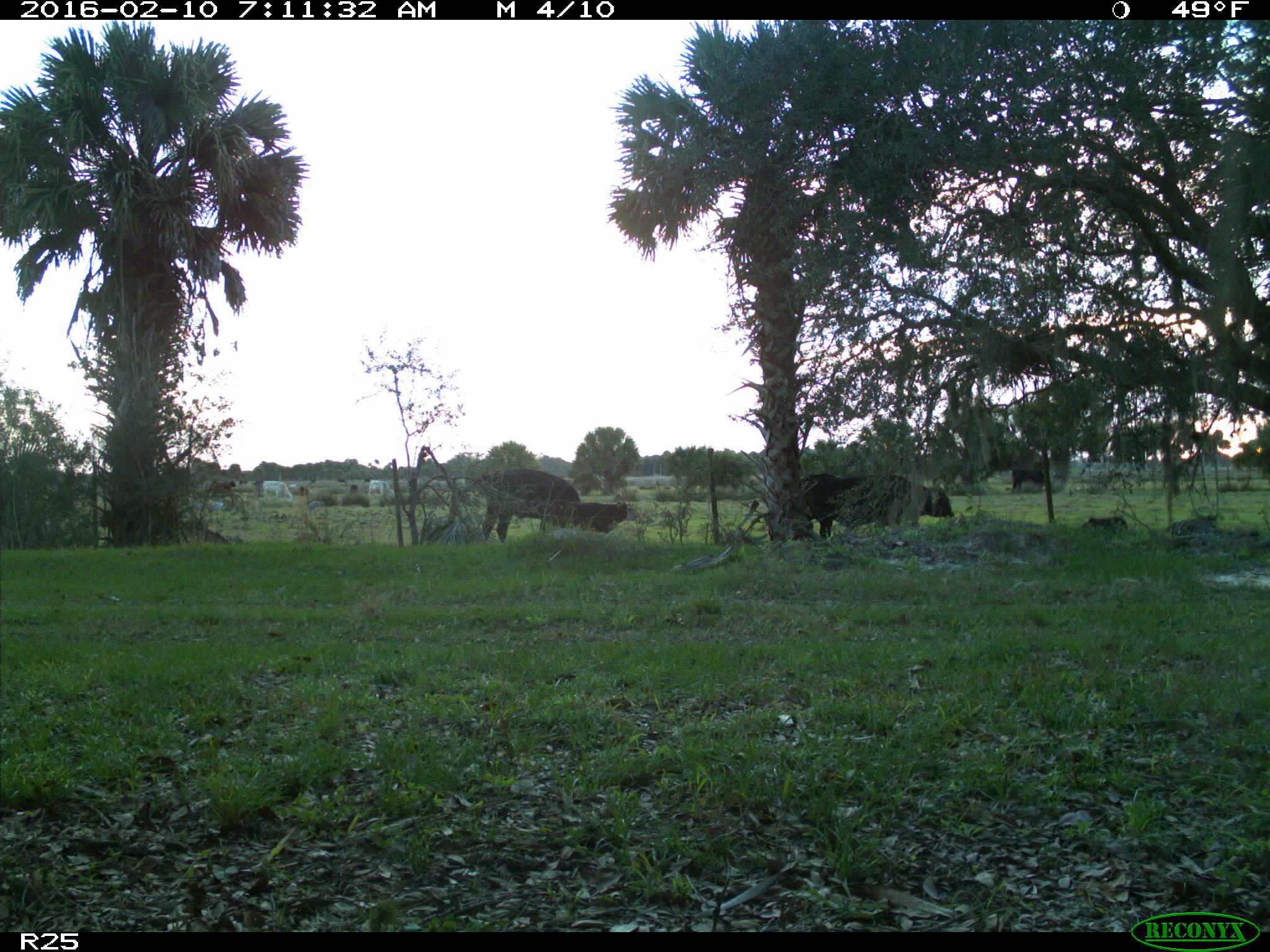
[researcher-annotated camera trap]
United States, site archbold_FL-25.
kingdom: Animalia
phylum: Chordata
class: Mammalia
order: Artiodactyla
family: Bovidae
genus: Bos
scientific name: Bos taurus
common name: domestic cow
Bos taurus (domestic cow).